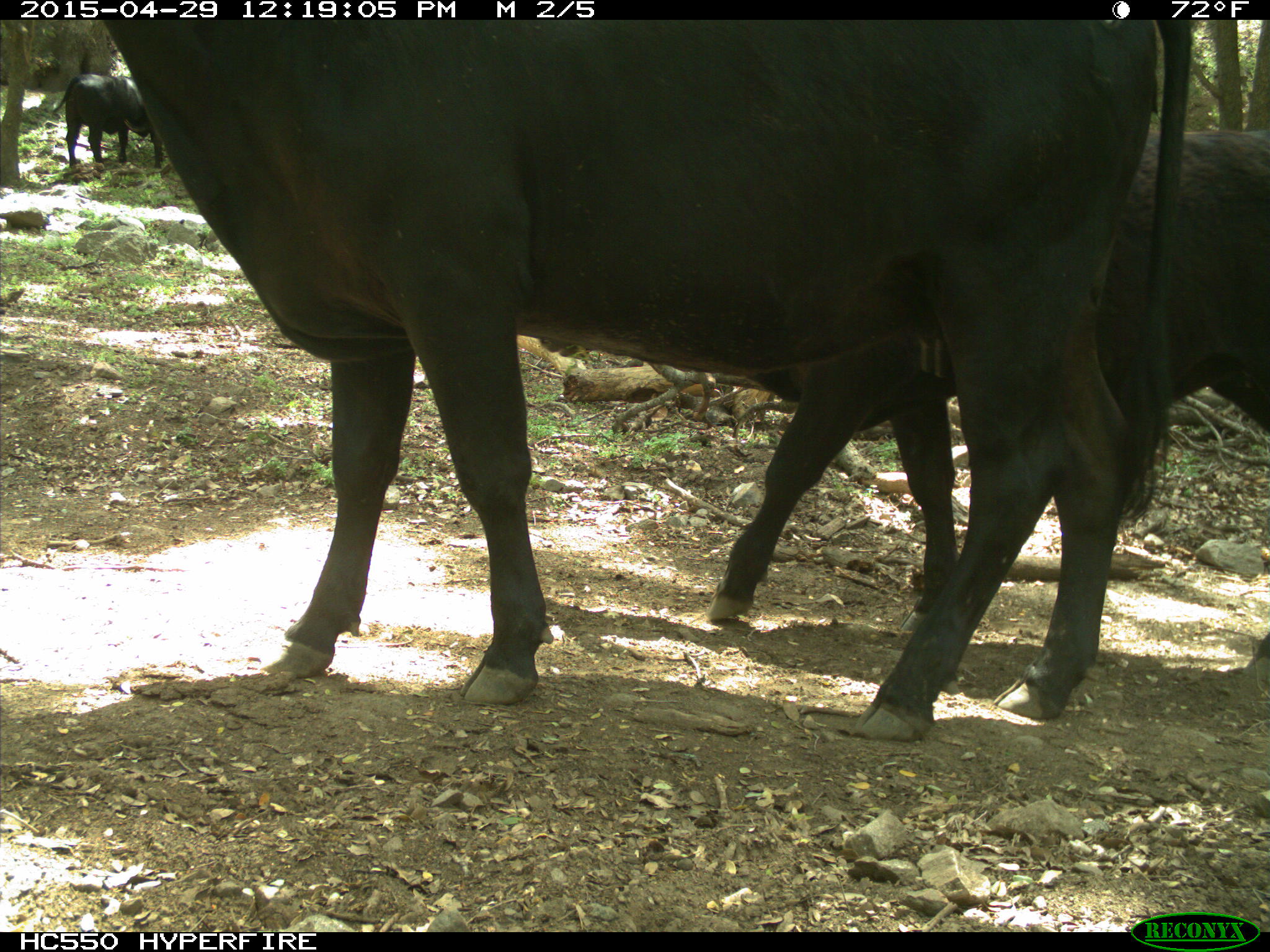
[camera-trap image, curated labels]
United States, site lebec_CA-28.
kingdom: Animalia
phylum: Chordata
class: Mammalia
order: Artiodactyla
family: Bovidae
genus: Bos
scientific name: Bos taurus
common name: domestic cow